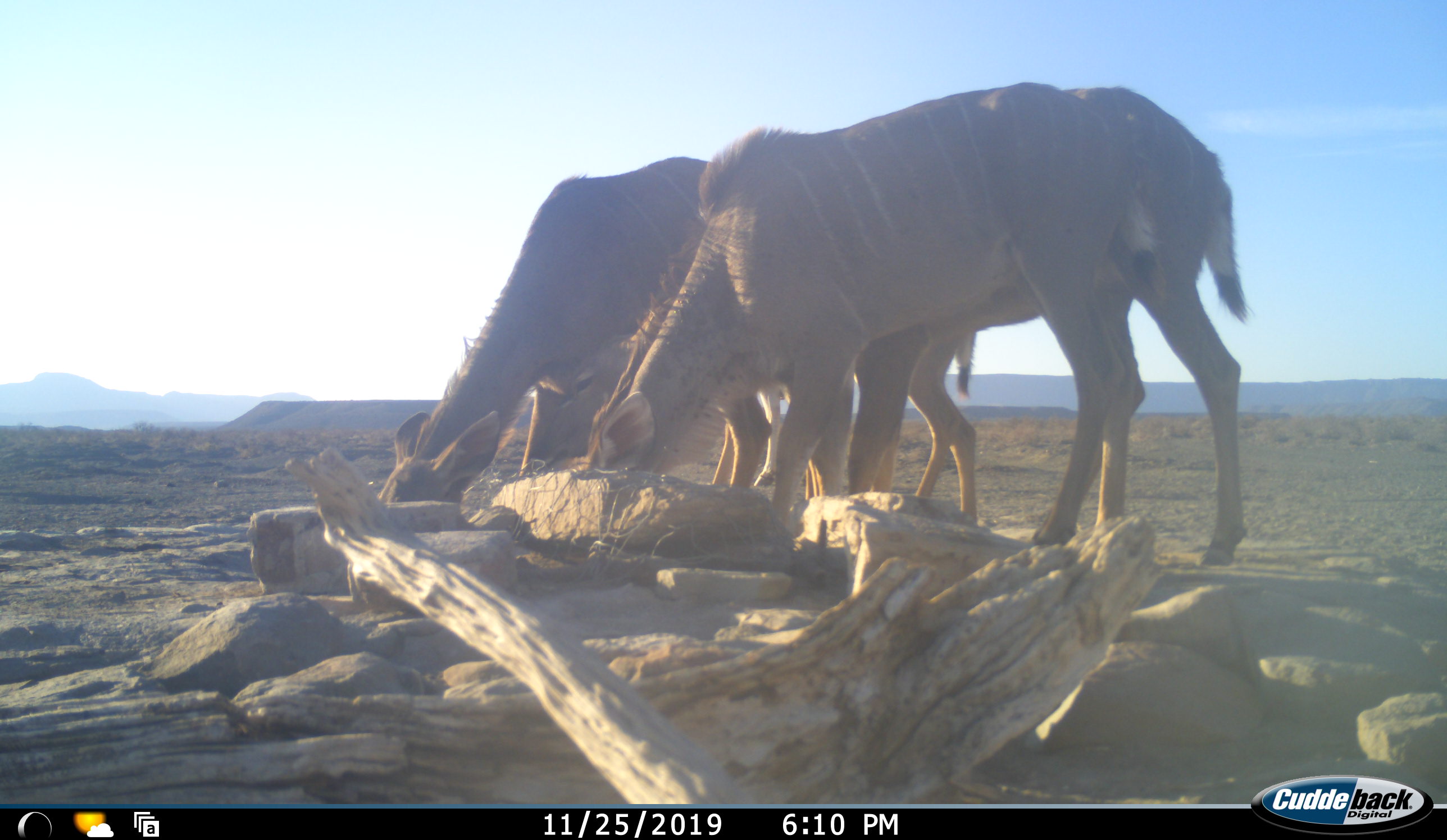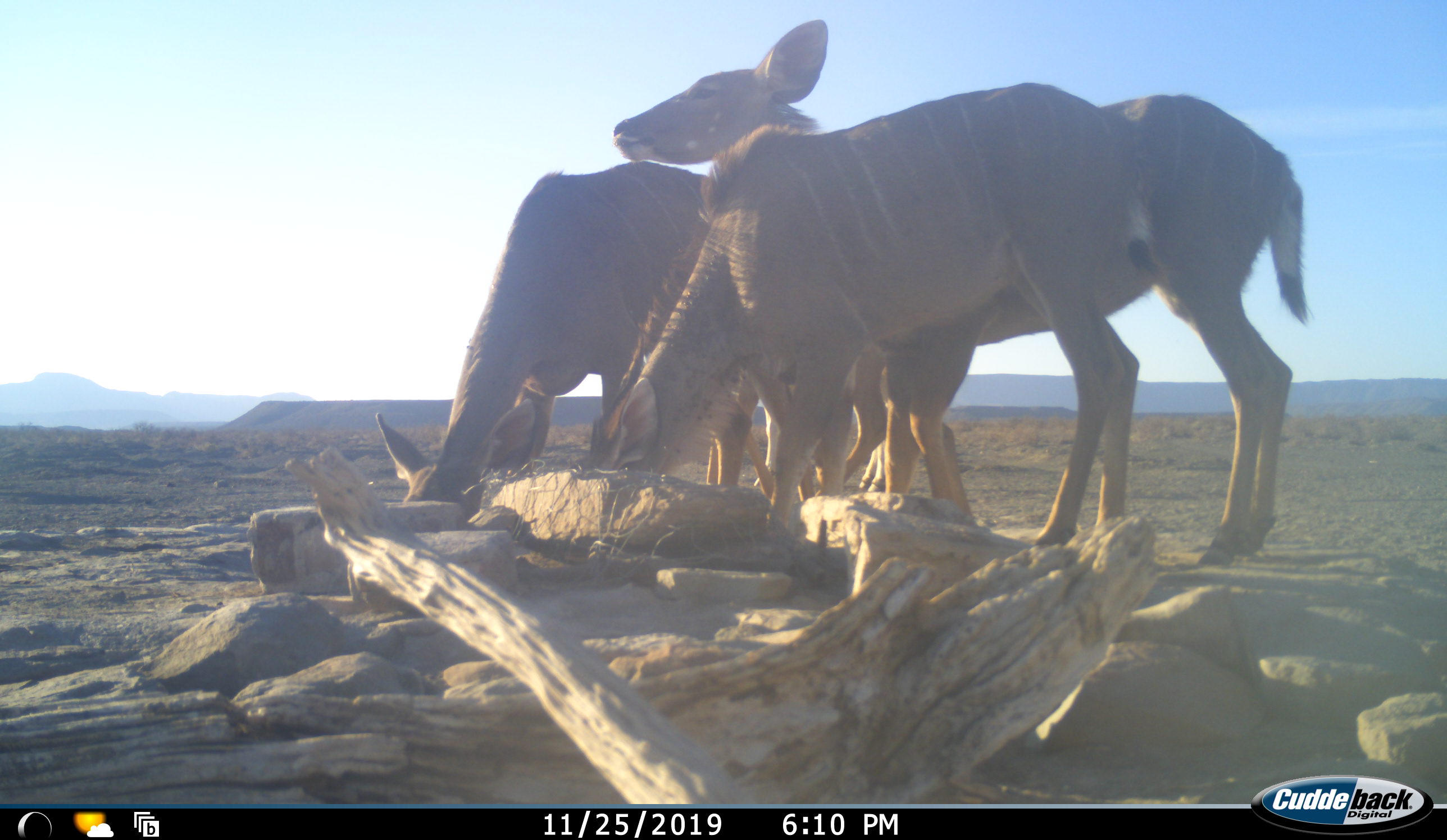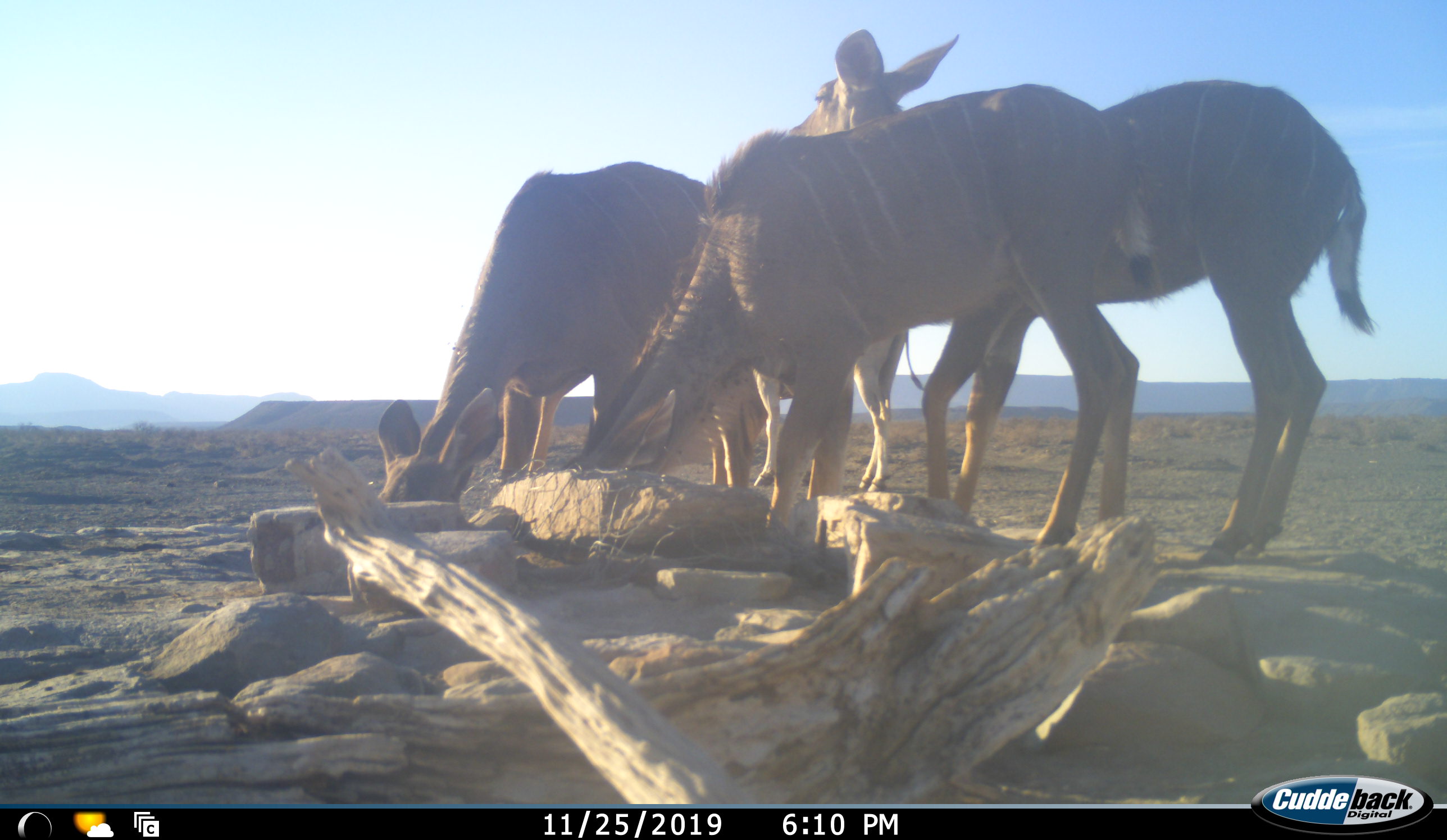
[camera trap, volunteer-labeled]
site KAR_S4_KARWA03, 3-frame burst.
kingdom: Animalia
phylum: Chordata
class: Mammalia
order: Artiodactyla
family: Bovidae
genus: Tragelaphus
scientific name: Tragelaphus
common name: kudu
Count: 3.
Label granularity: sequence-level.